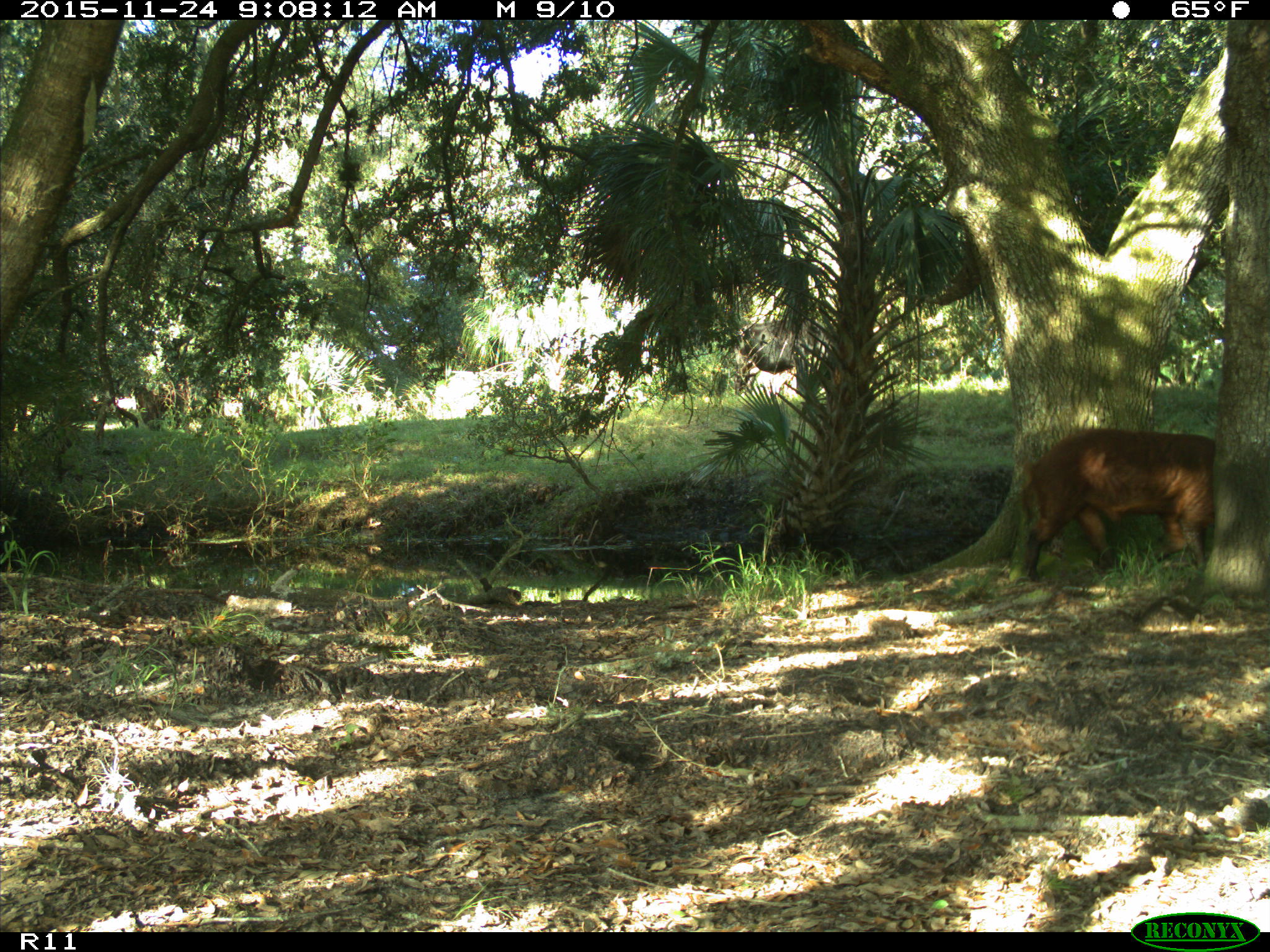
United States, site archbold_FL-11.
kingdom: Animalia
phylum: Chordata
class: Mammalia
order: Artiodactyla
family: Suidae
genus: Sus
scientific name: Sus scrofa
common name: wild boar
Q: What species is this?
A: Sus scrofa (wild boar).